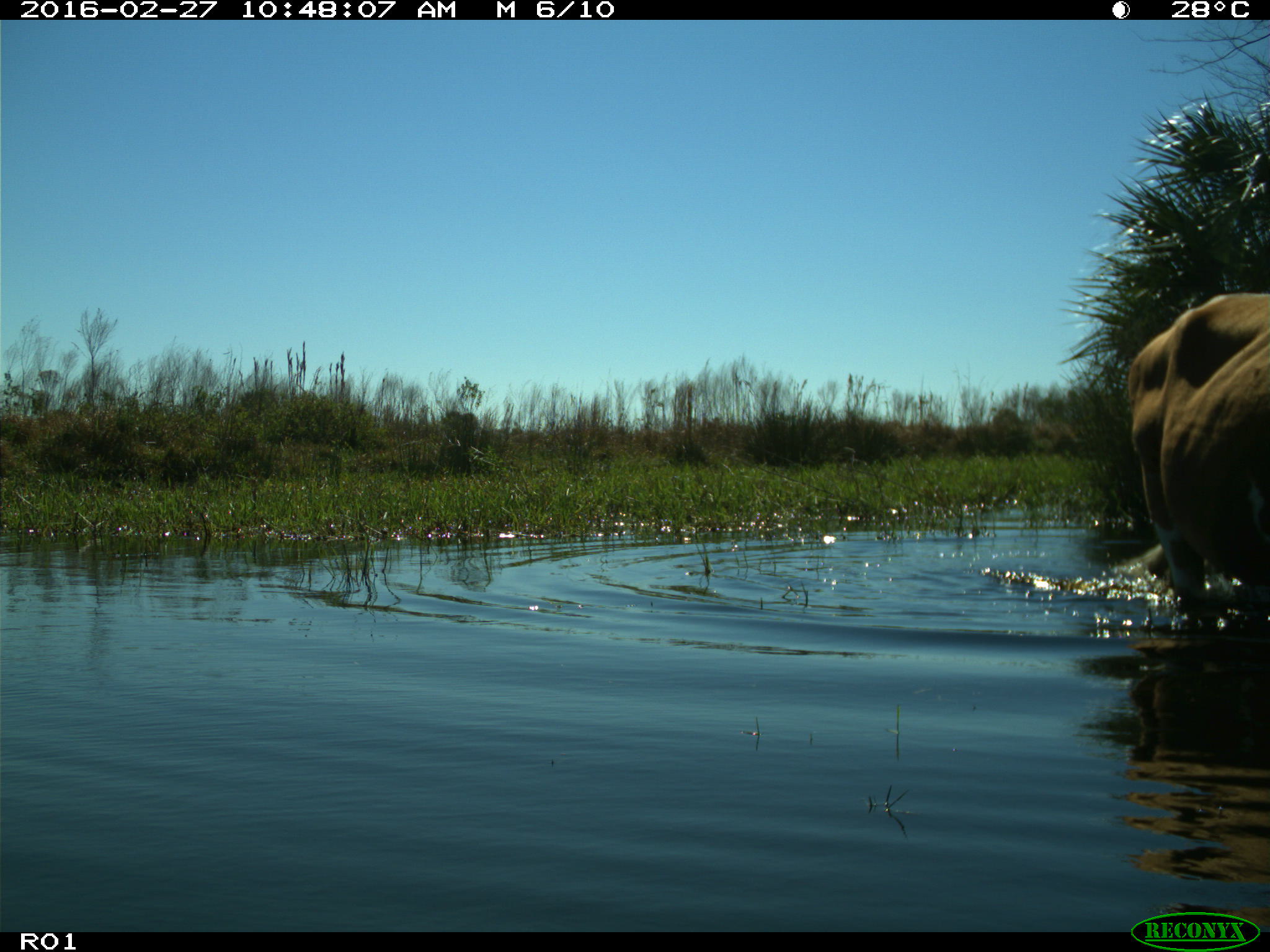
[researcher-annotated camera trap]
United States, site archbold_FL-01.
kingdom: Animalia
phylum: Chordata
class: Mammalia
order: Artiodactyla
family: Bovidae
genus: Bos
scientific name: Bos taurus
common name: domestic cow